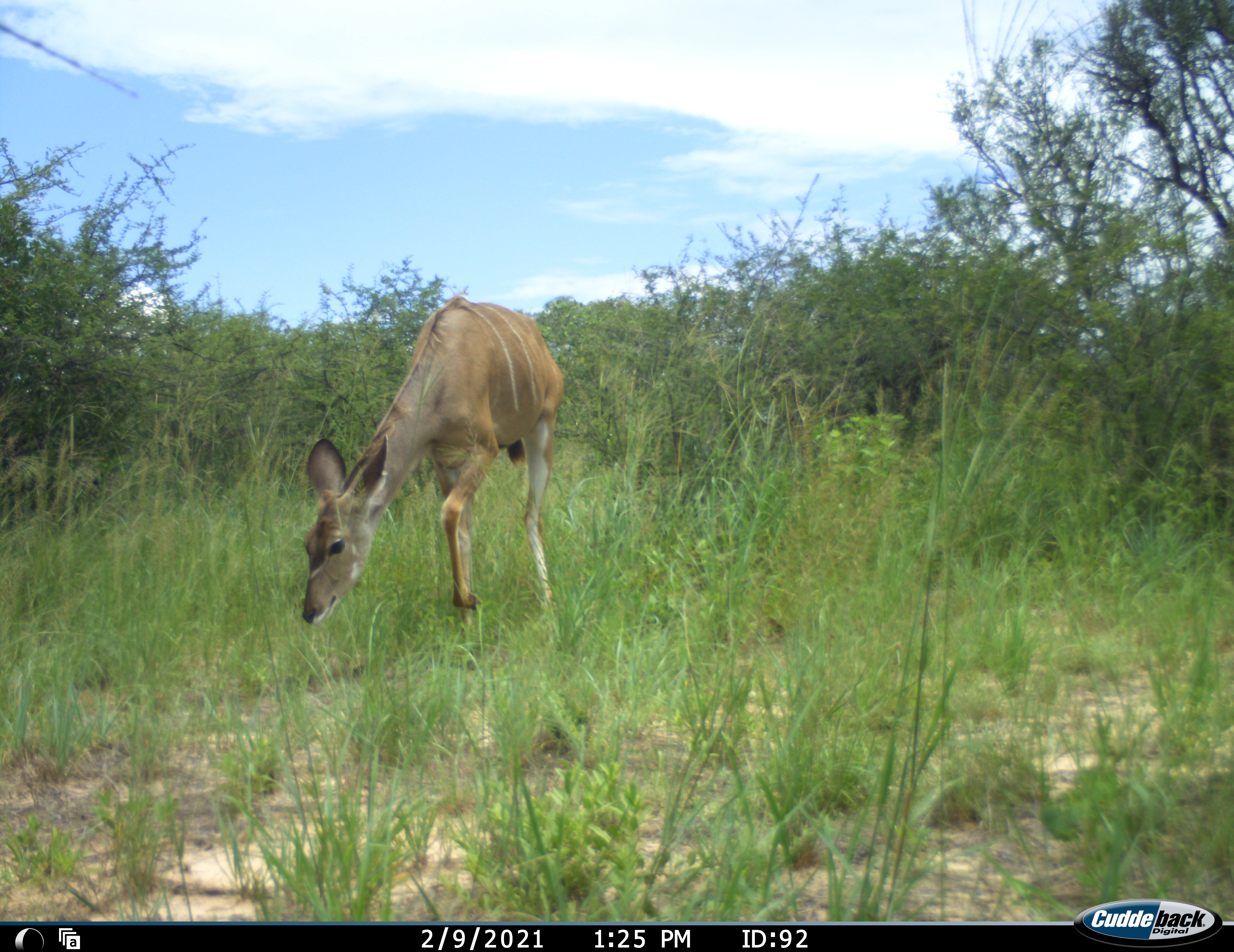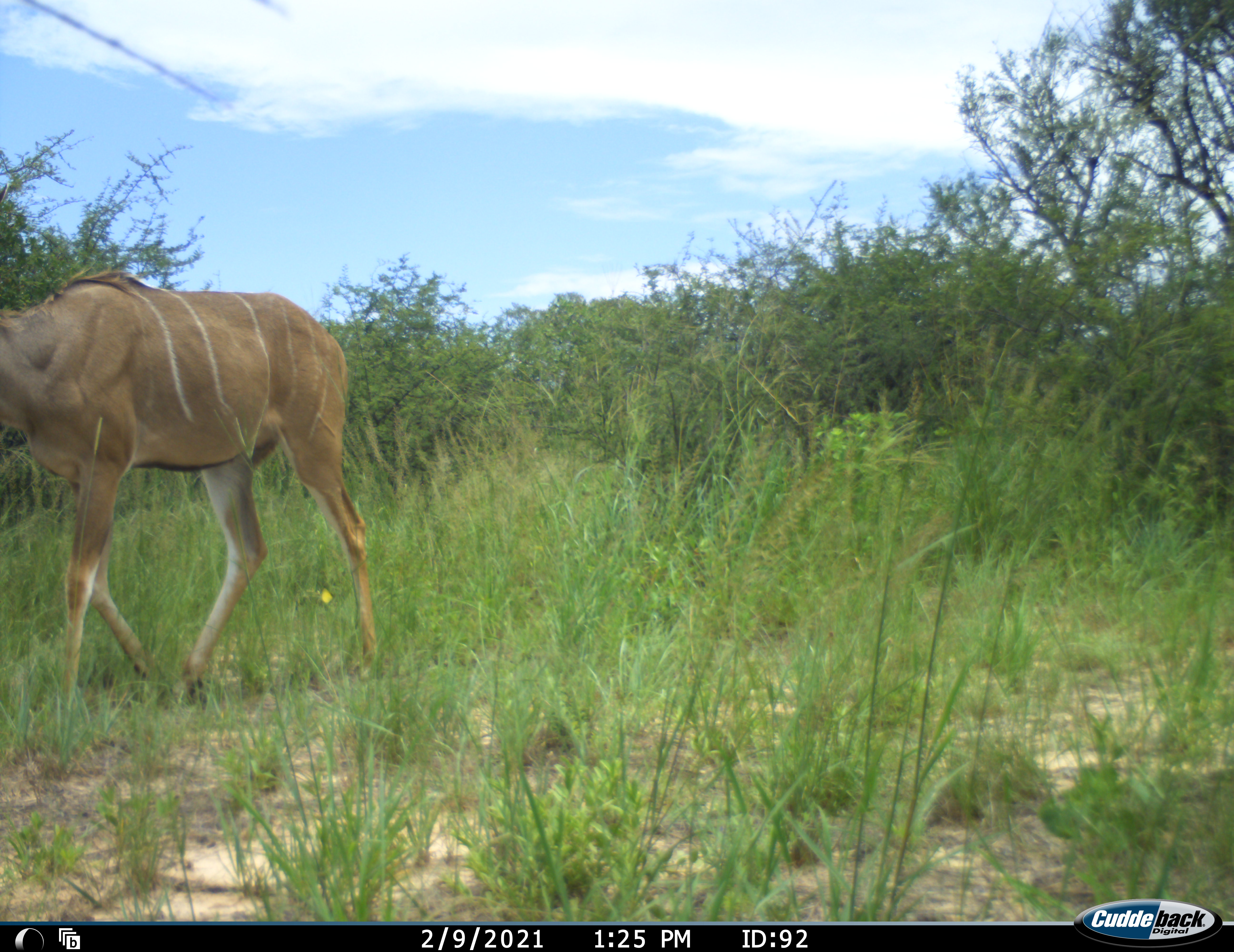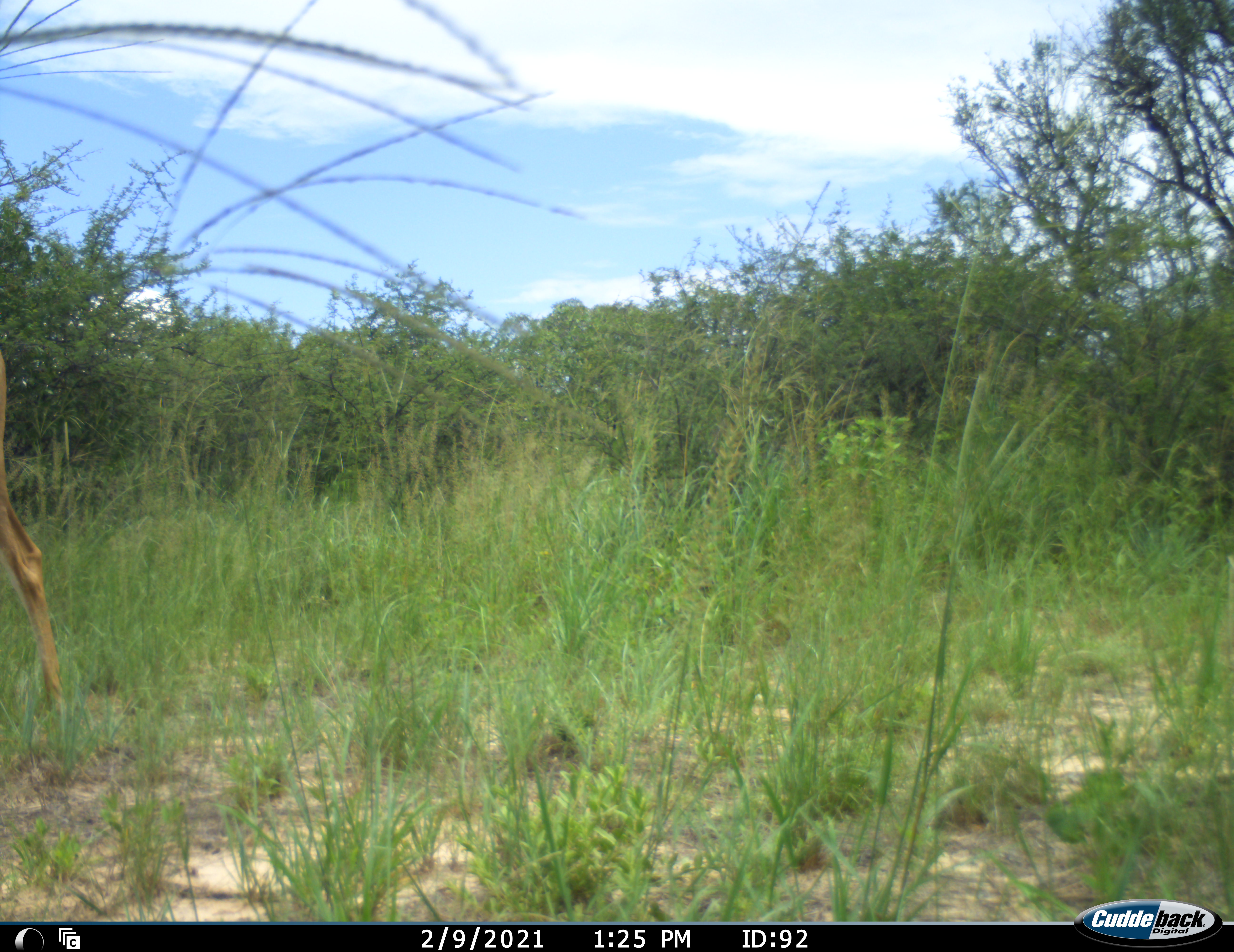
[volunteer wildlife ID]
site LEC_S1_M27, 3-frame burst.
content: unidentified animal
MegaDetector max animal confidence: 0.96